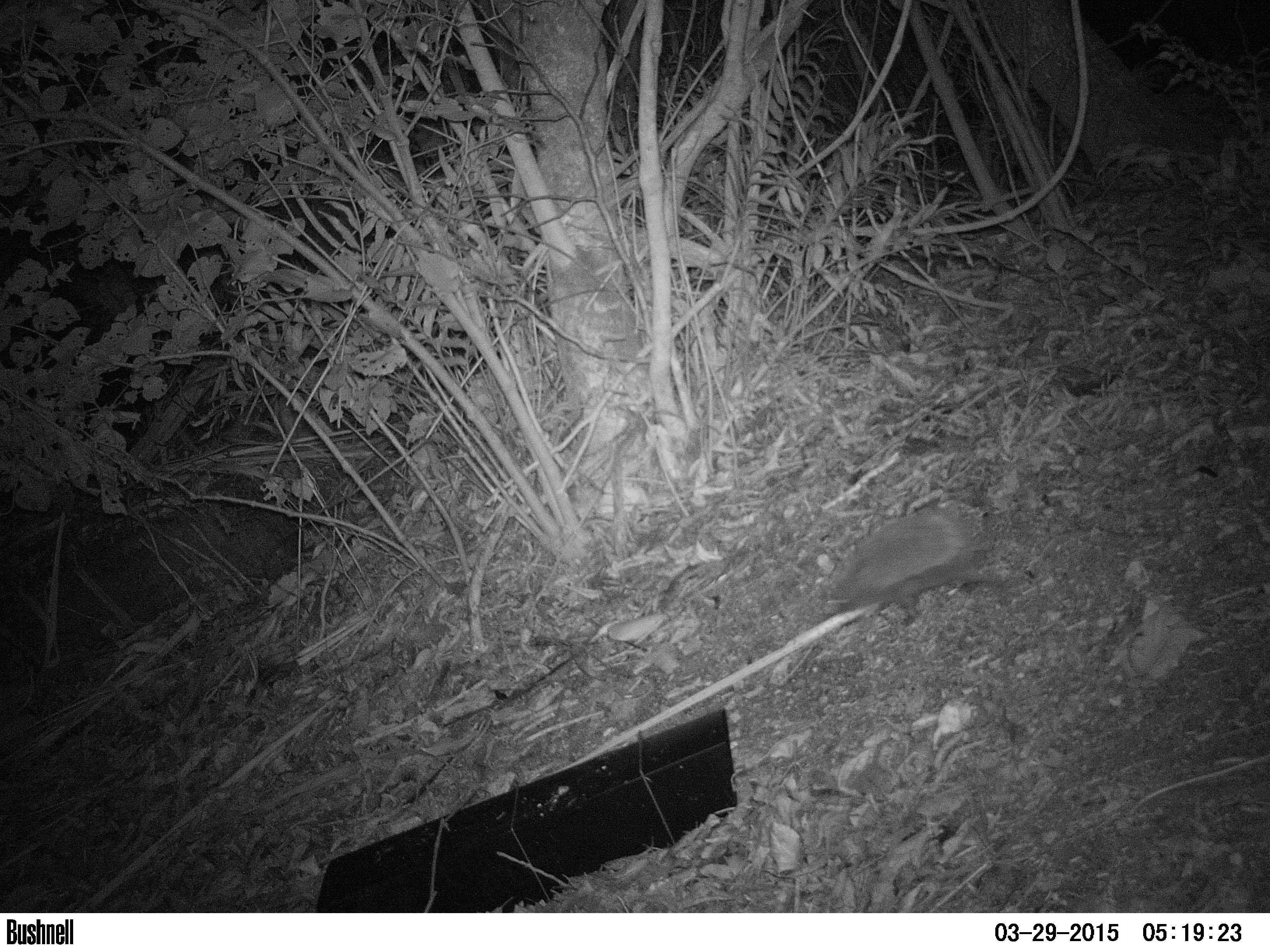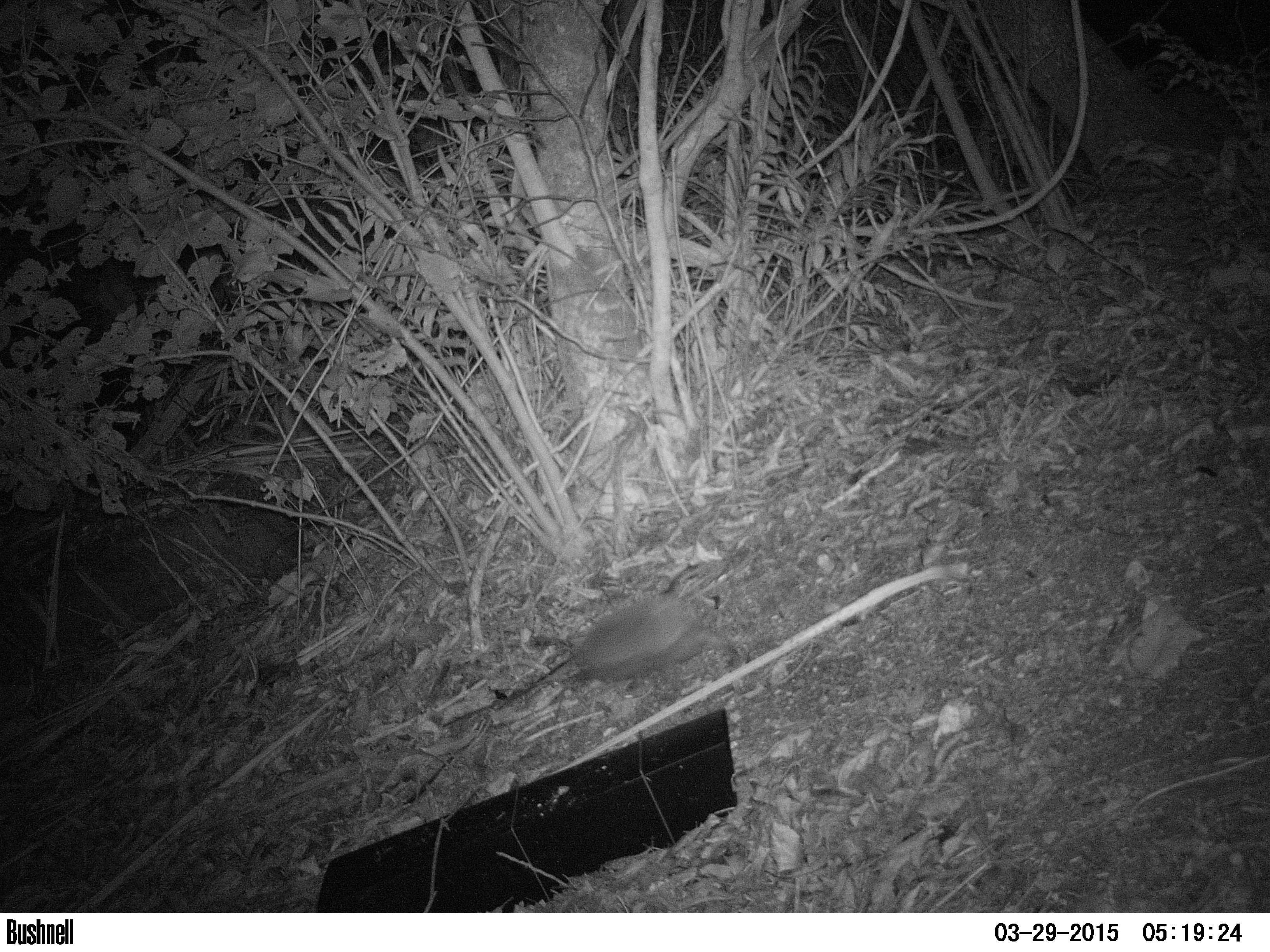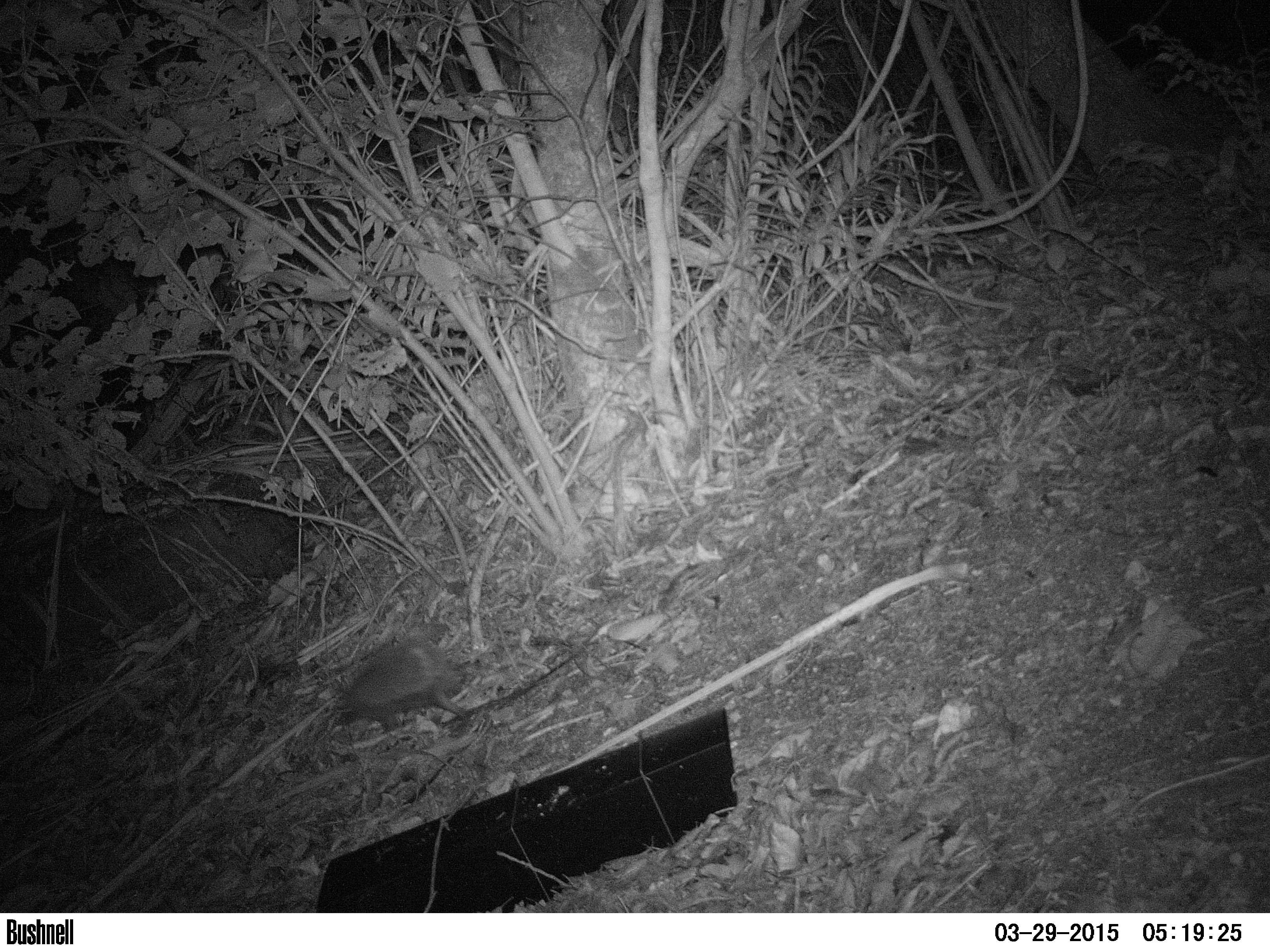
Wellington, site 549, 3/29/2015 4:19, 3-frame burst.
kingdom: Animalia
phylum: Chordata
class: Mammalia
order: Eulipotyphla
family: Erinaceidae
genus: Erinaceus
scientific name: Erinaceus europaeus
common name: hedgehog